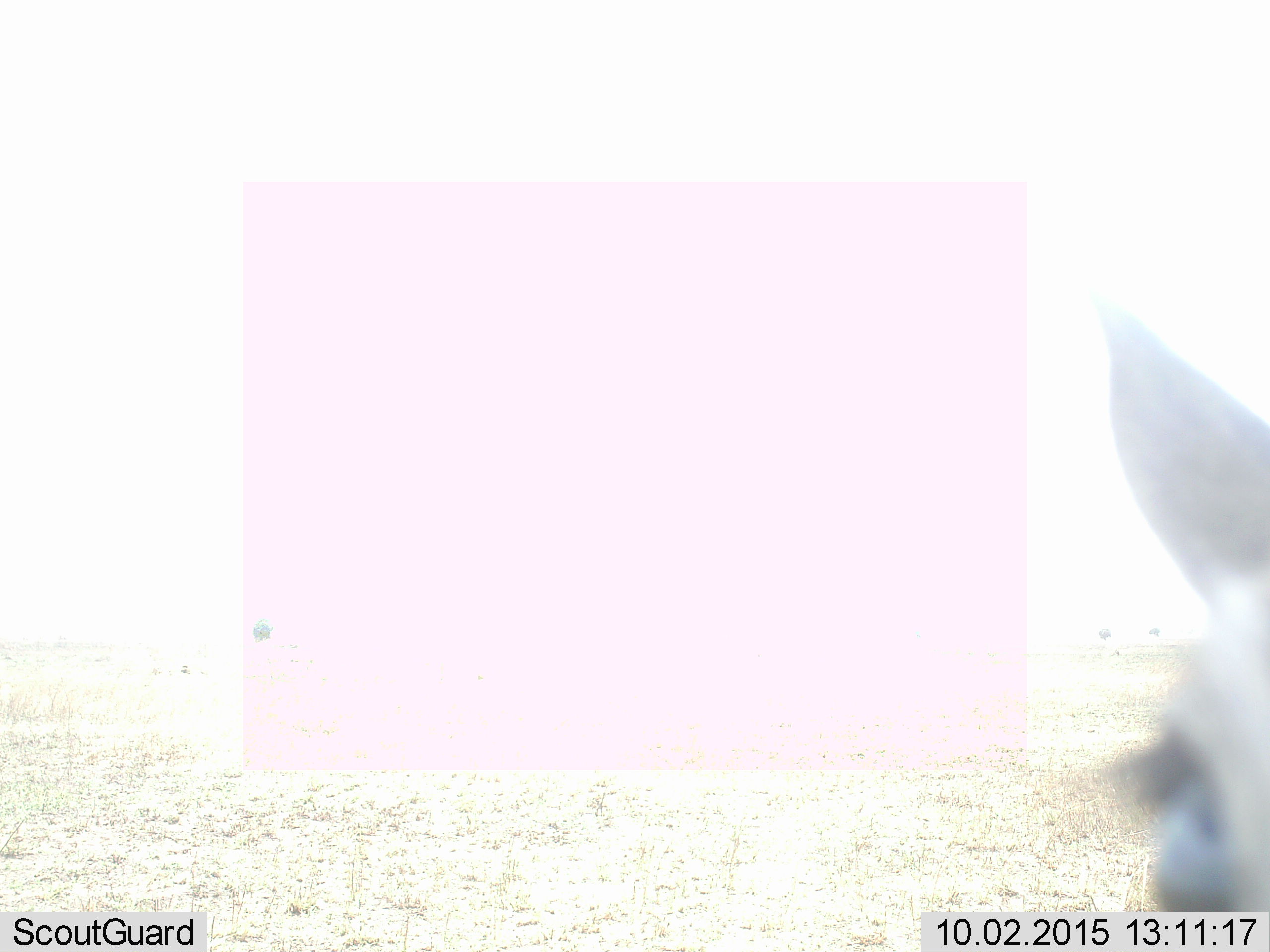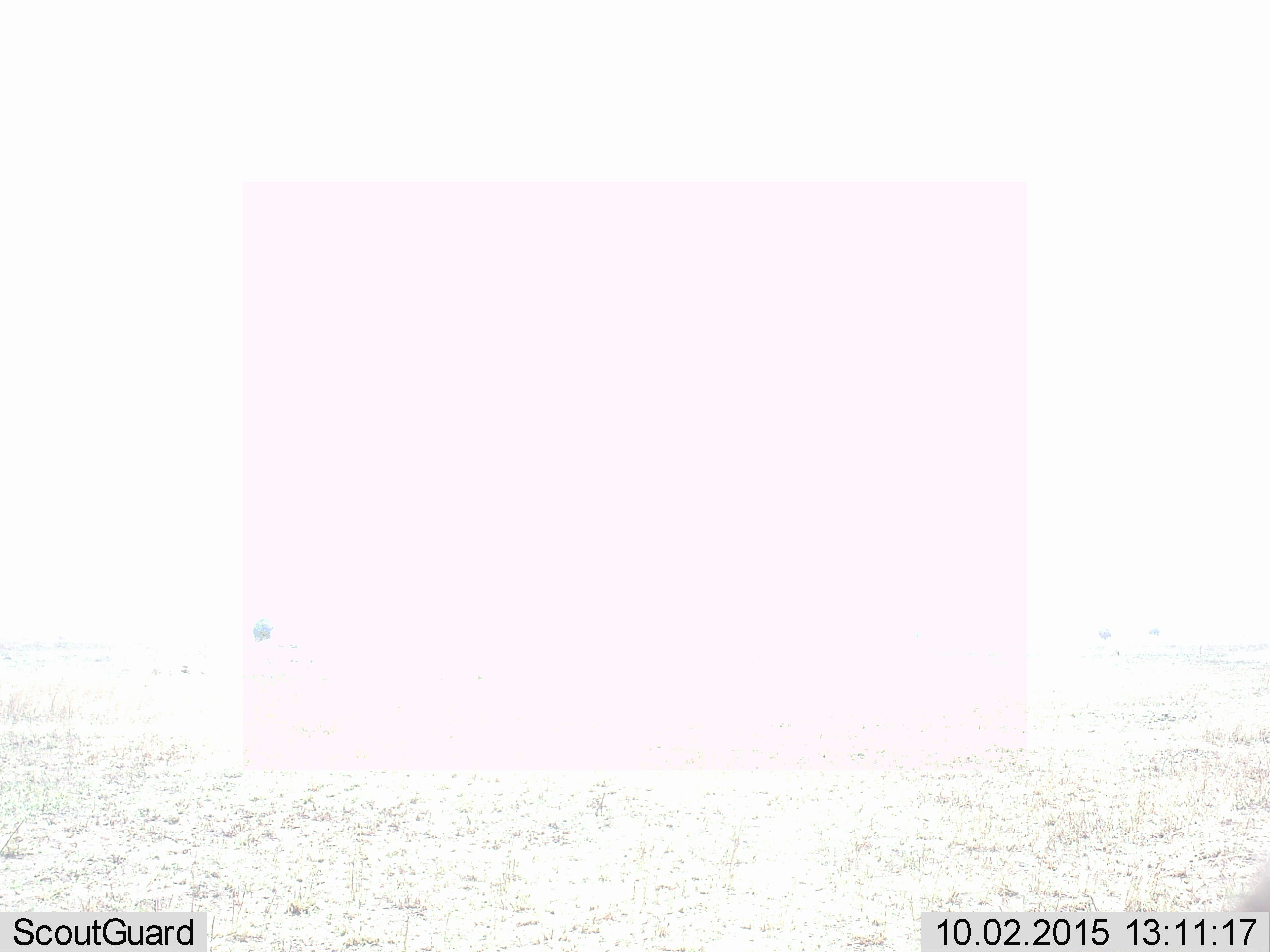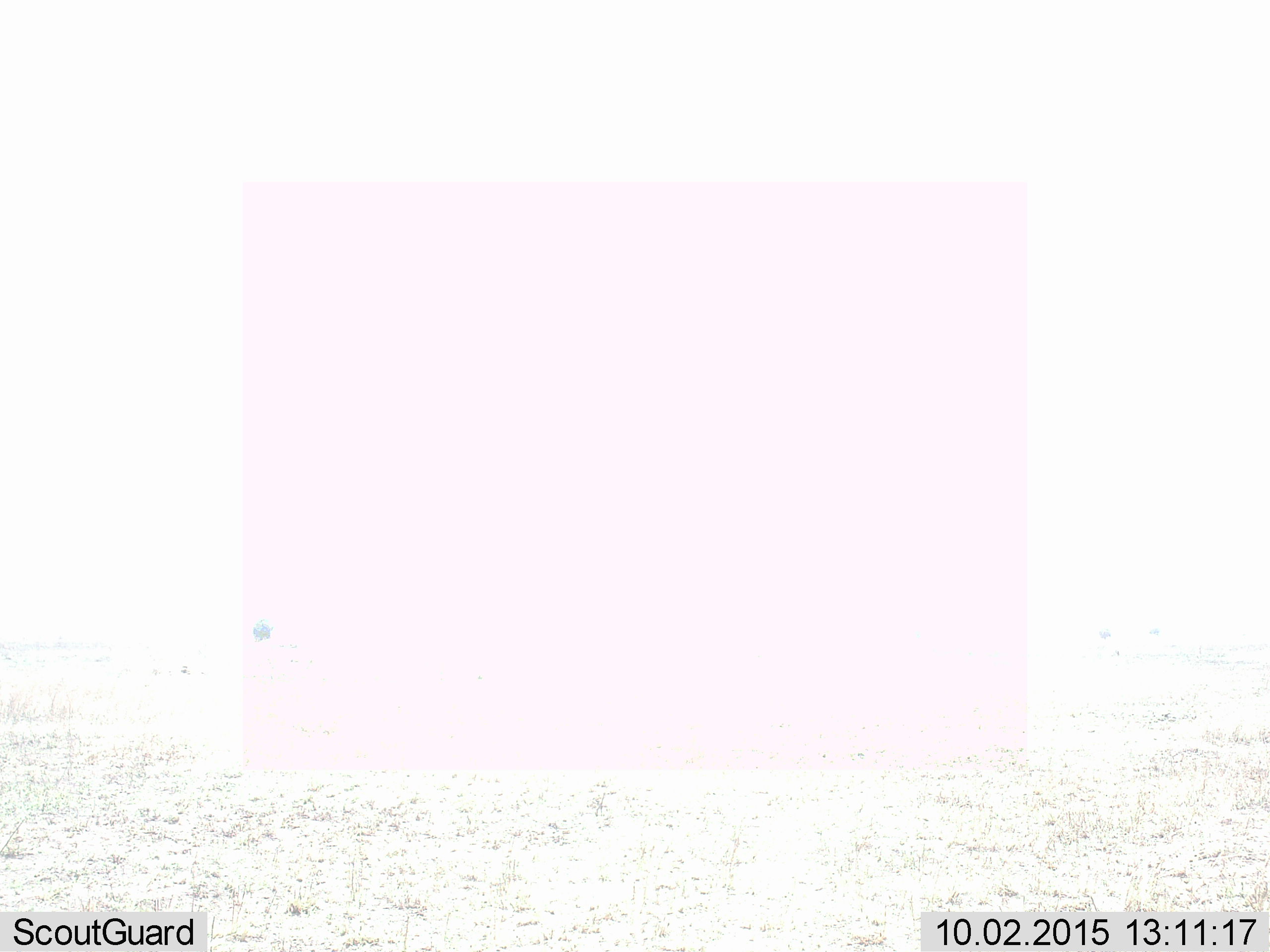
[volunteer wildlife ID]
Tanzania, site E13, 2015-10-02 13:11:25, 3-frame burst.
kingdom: Animalia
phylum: Chordata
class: Mammalia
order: Artiodactyla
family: Bovidae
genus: Eudorcas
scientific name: Eudorcas thomsonii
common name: thomson's gazelle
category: gazellethomsons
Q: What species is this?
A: Gazellethomsons (thomson's gazelle) (Eudorcas thomsonii).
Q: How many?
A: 1.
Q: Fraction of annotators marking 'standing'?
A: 80%.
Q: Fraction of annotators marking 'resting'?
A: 20%.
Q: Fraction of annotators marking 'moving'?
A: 40%.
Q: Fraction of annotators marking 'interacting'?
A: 0%.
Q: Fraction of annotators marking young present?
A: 0%.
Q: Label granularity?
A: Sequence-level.